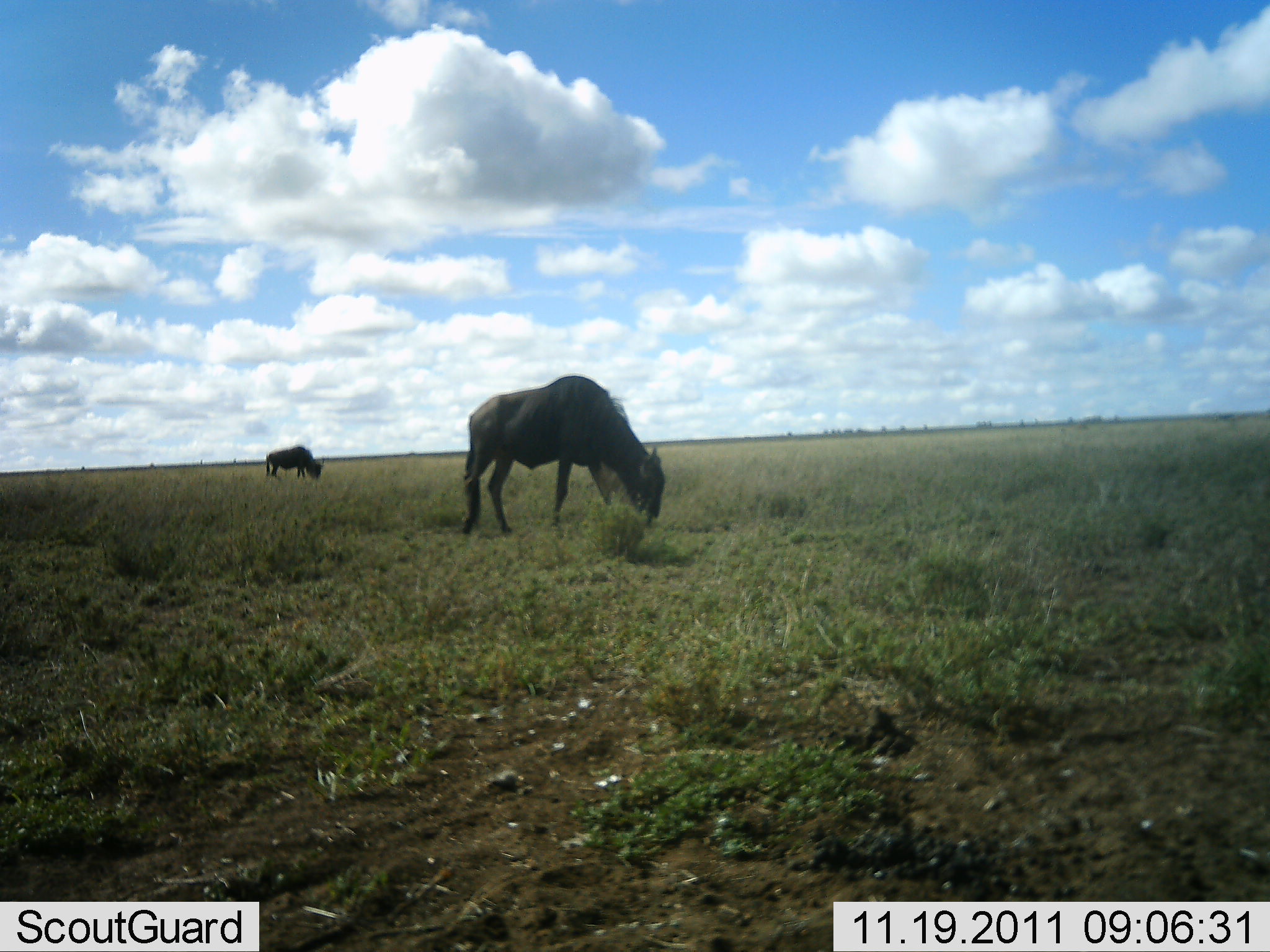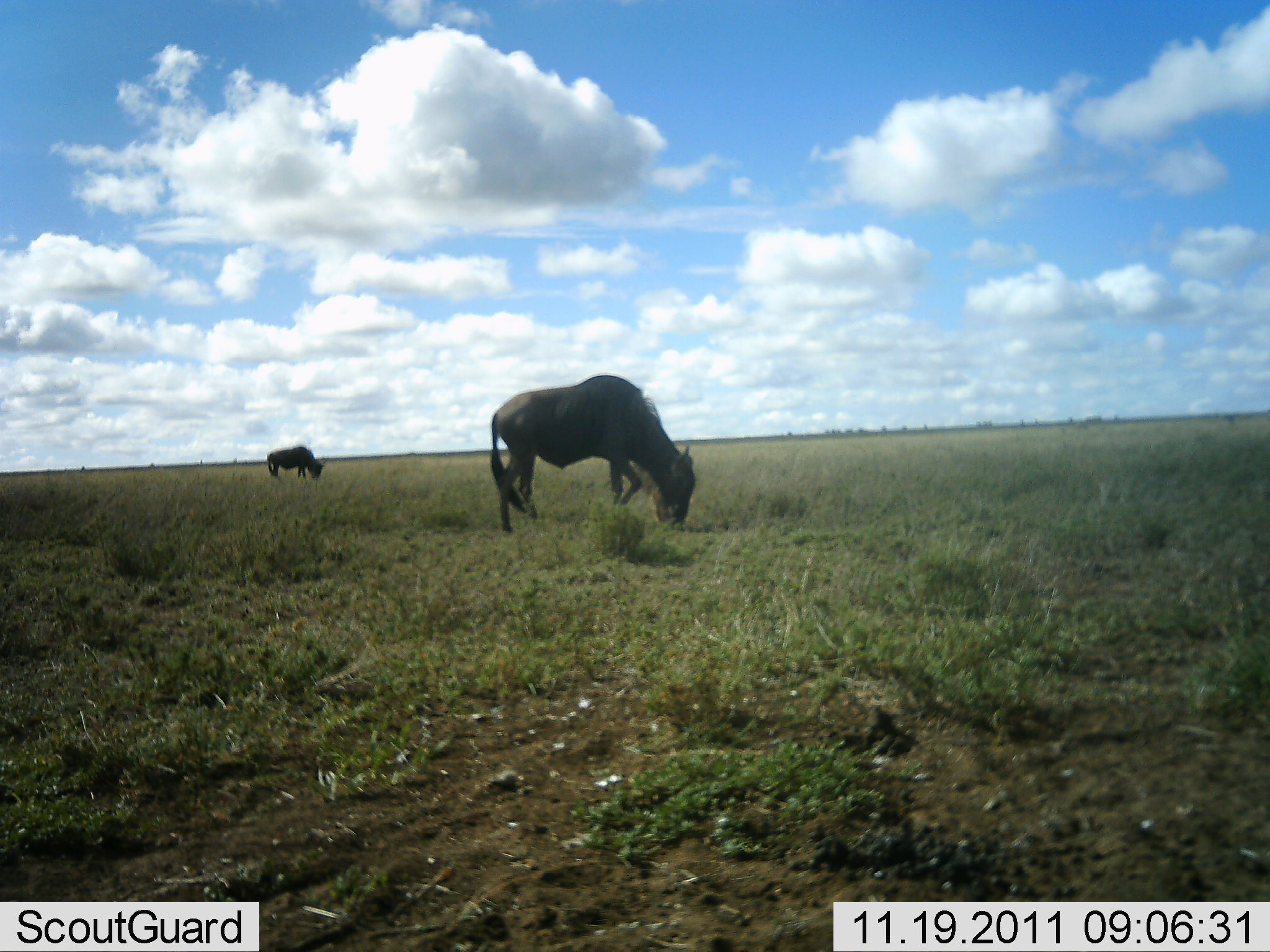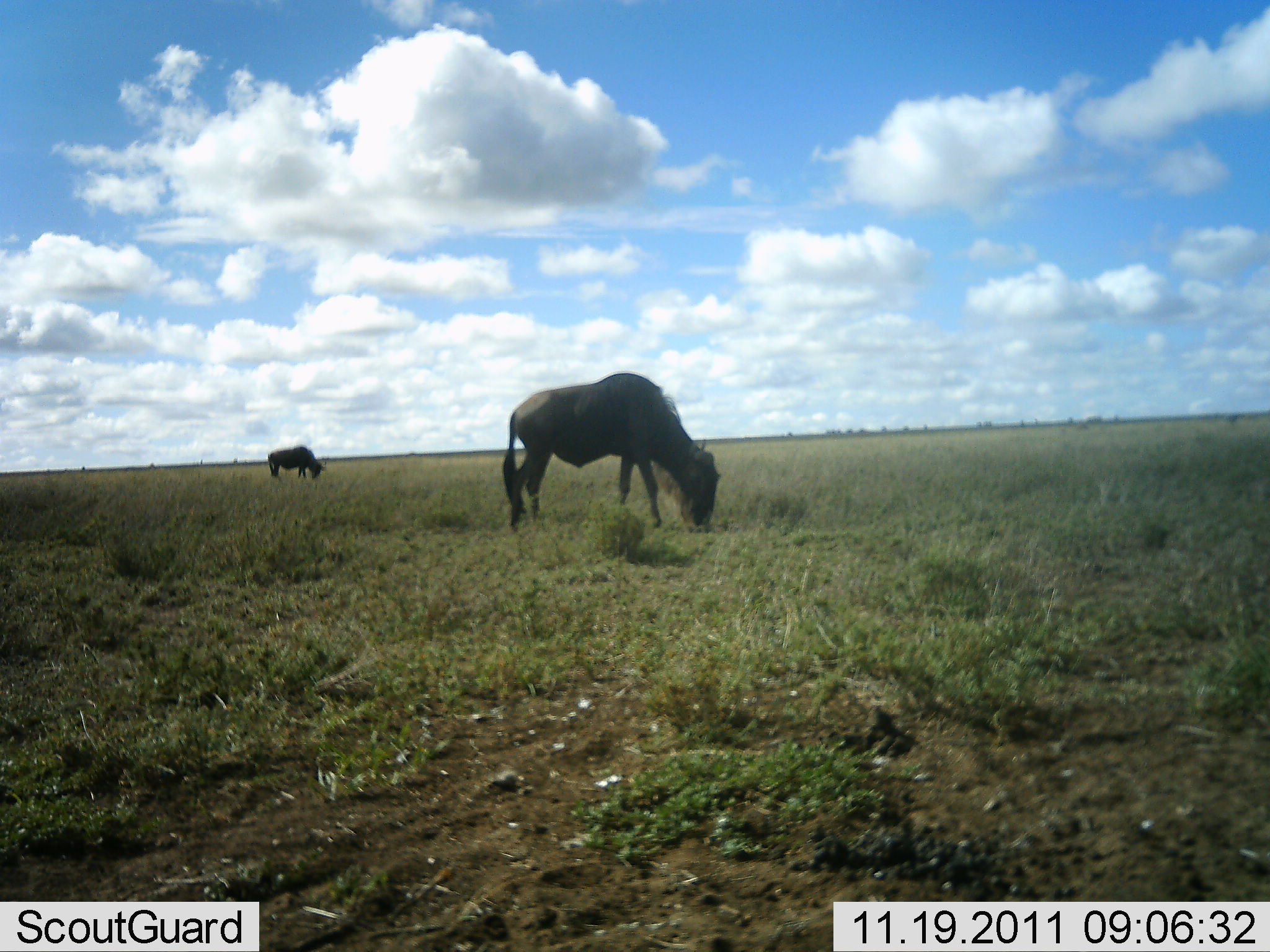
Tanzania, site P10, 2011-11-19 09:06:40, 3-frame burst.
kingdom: Animalia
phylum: Chordata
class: Mammalia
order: Artiodactyla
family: Bovidae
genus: Connochaetes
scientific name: Connochaetes taurinus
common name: blue wildebeest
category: wildebeest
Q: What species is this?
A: Wildebeest (blue wildebeest) (Connochaetes taurinus).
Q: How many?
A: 2.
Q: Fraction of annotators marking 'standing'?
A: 17%.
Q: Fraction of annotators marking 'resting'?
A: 0%.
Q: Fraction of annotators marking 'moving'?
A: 0%.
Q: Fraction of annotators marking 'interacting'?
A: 0%.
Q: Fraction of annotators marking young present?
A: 0%.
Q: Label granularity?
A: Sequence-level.